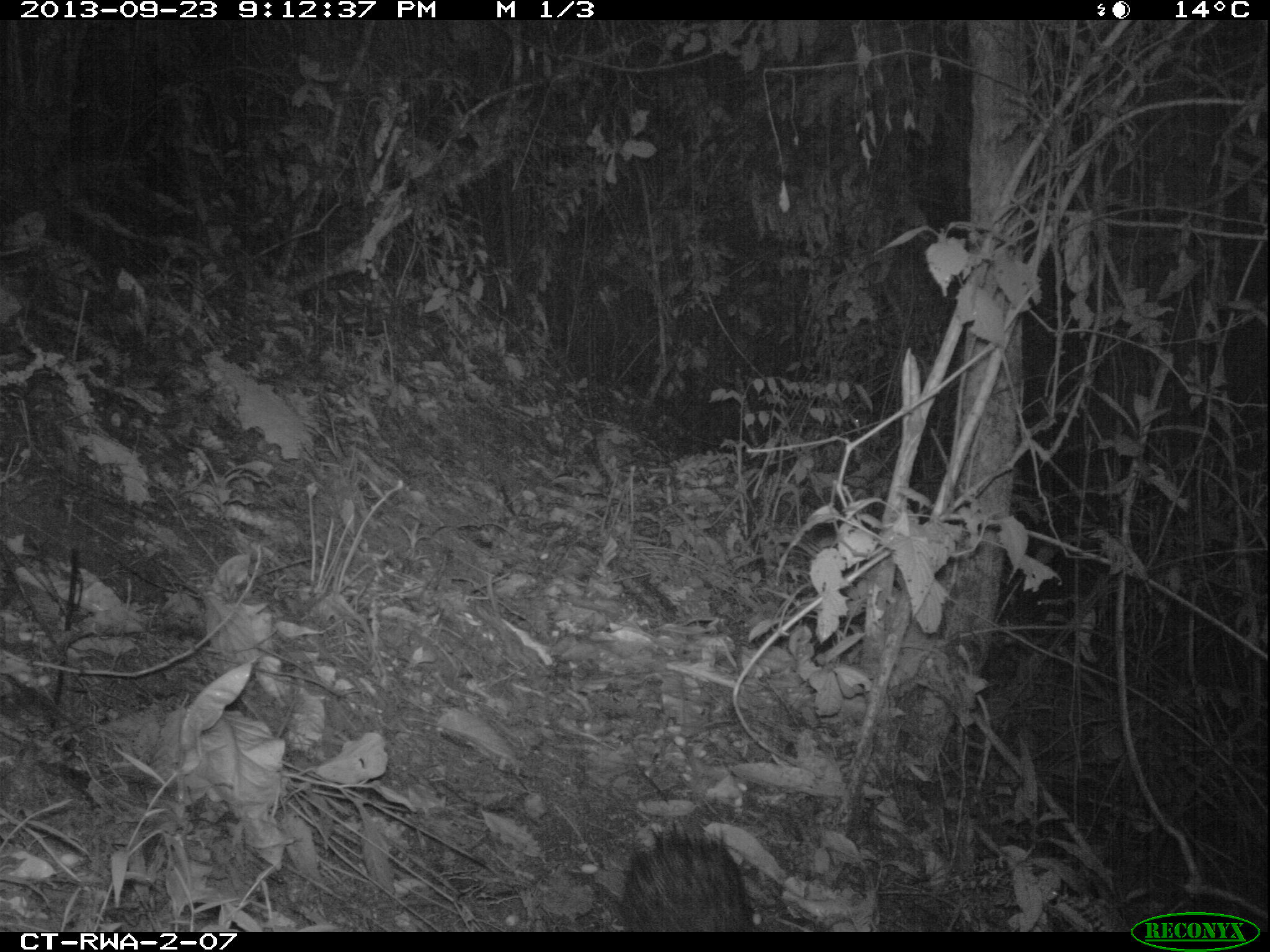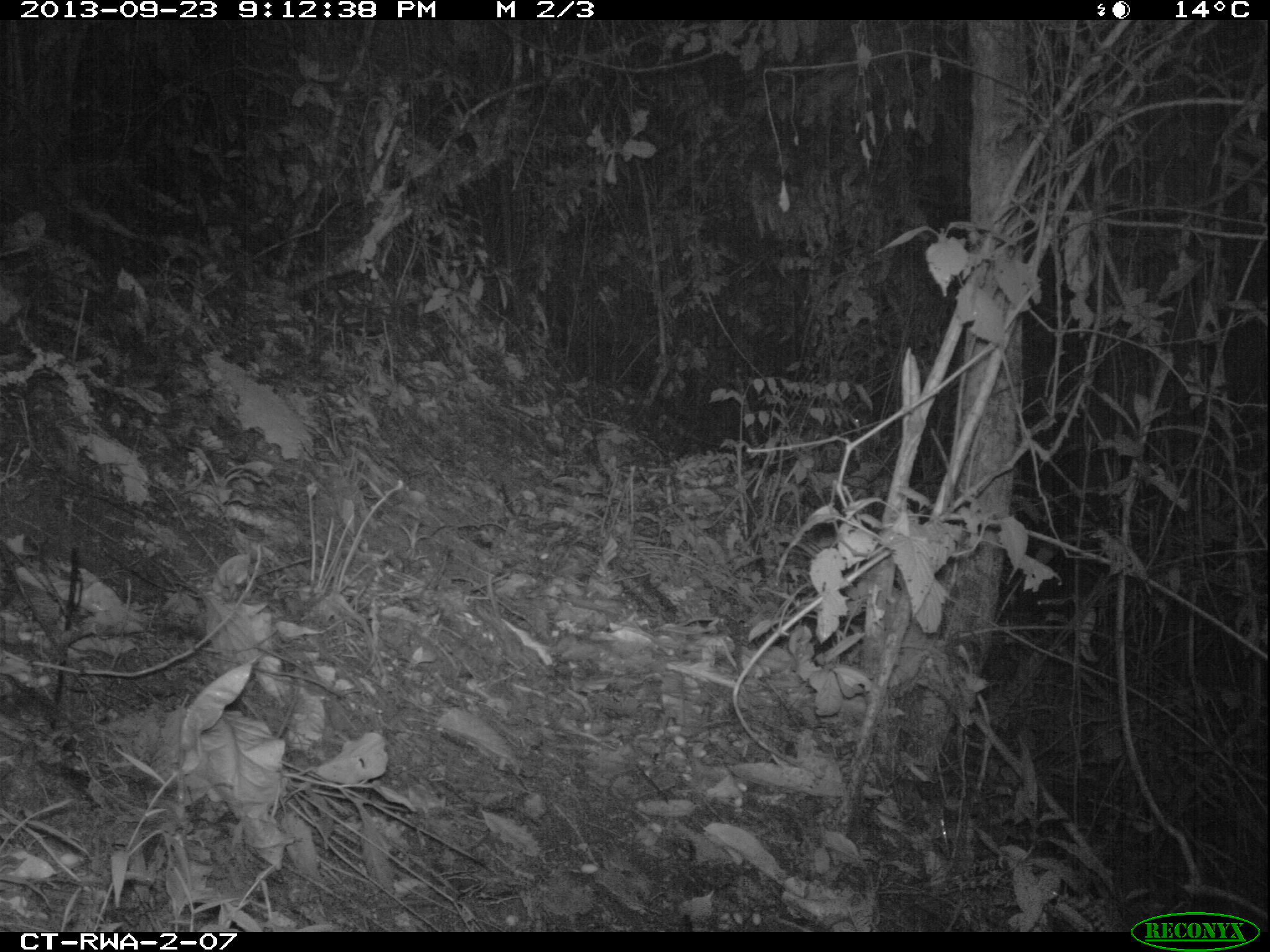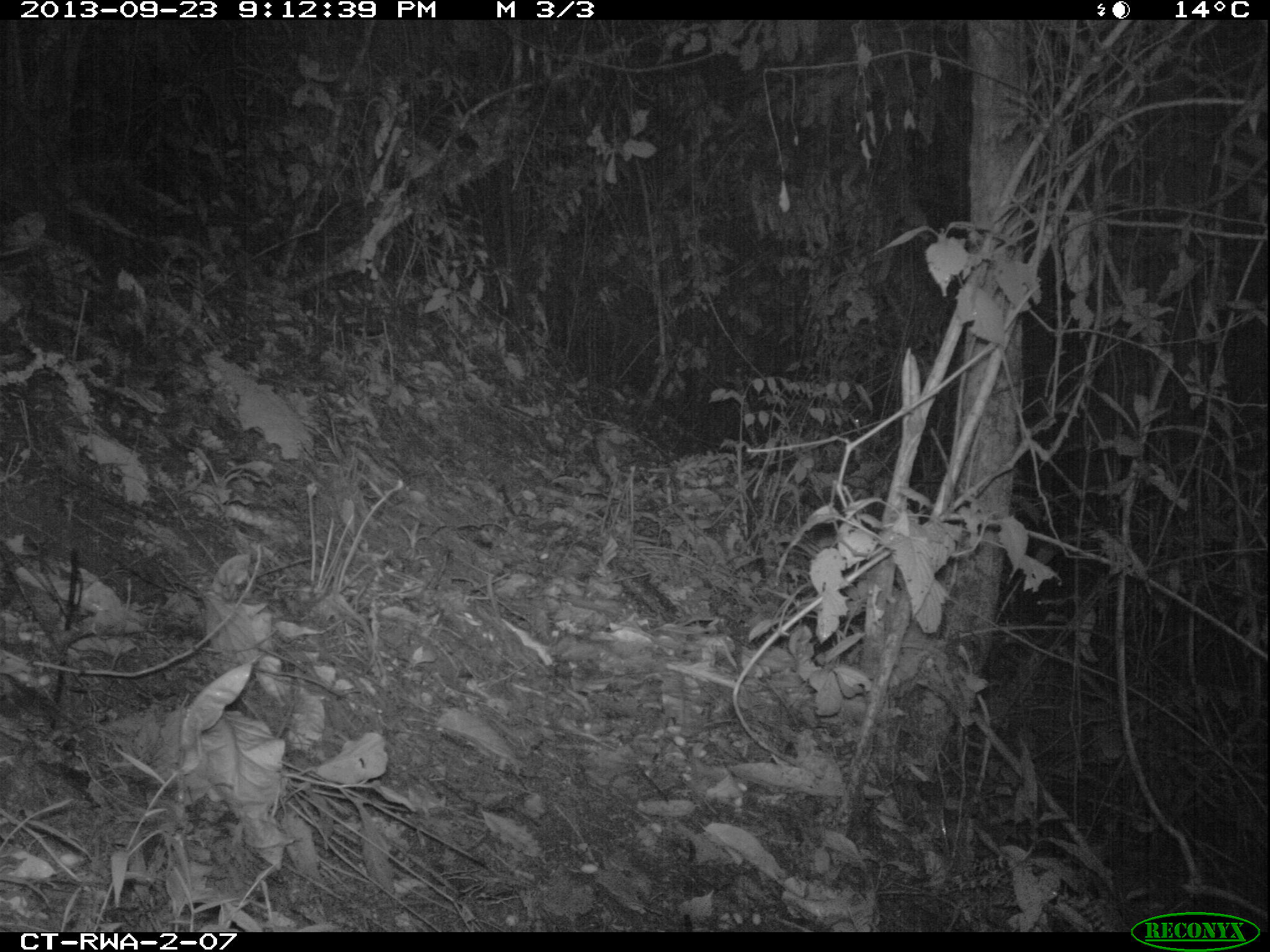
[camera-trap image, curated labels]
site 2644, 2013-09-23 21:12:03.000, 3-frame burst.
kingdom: Animalia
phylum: Chordata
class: Mammalia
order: Rodentia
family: Hystricidae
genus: Atherurus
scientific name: Atherurus africanus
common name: african brush-tailed porcupine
Atherurus africanus (african brush-tailed porcupine), count 1.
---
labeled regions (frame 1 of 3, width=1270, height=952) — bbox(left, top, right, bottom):
atherurus africanus: bbox(621, 818, 765, 931)